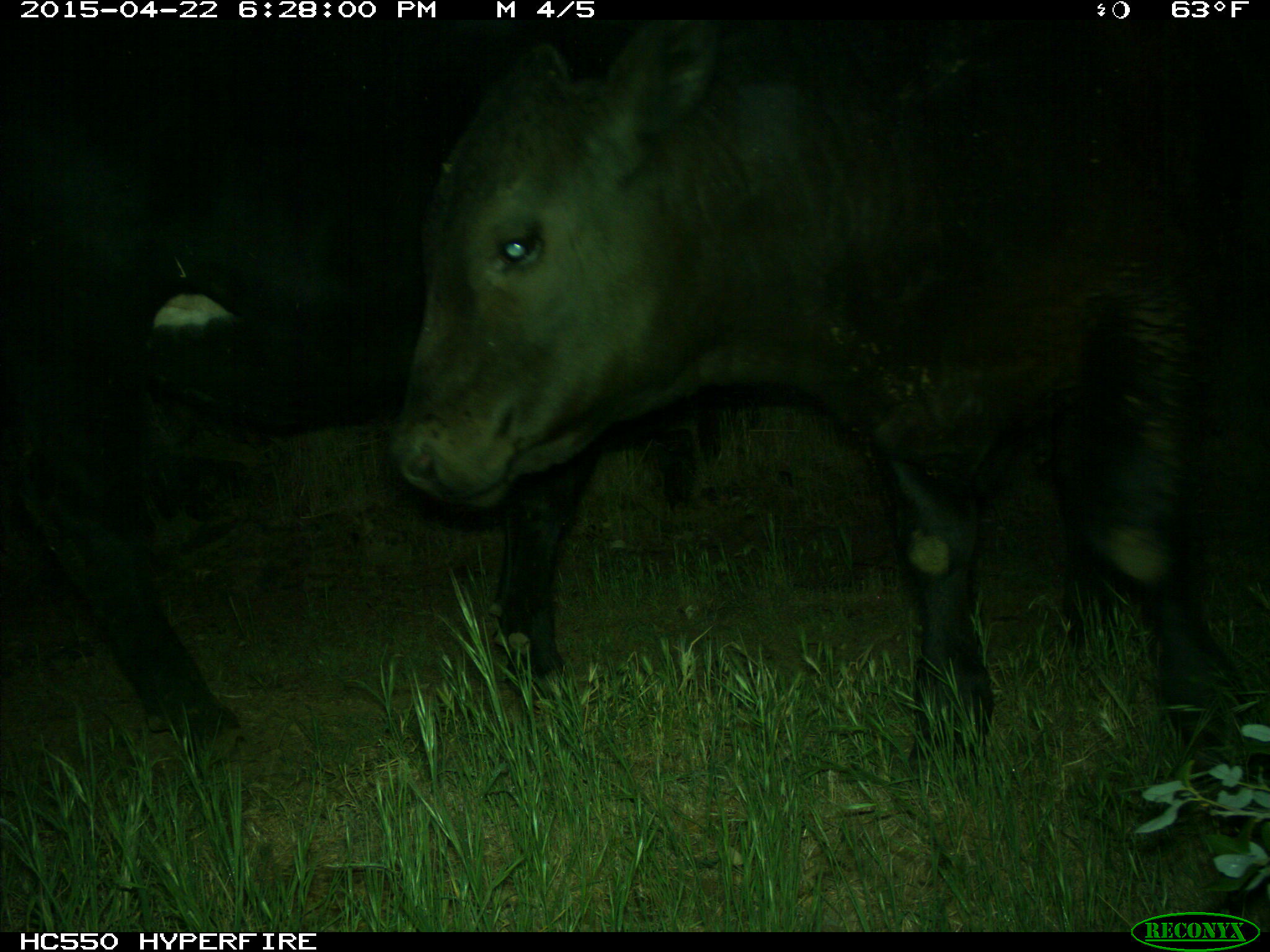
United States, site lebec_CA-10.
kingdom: Animalia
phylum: Chordata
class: Mammalia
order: Artiodactyla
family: Bovidae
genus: Bos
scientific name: Bos taurus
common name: domestic cow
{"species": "Bos taurus (domestic cow)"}